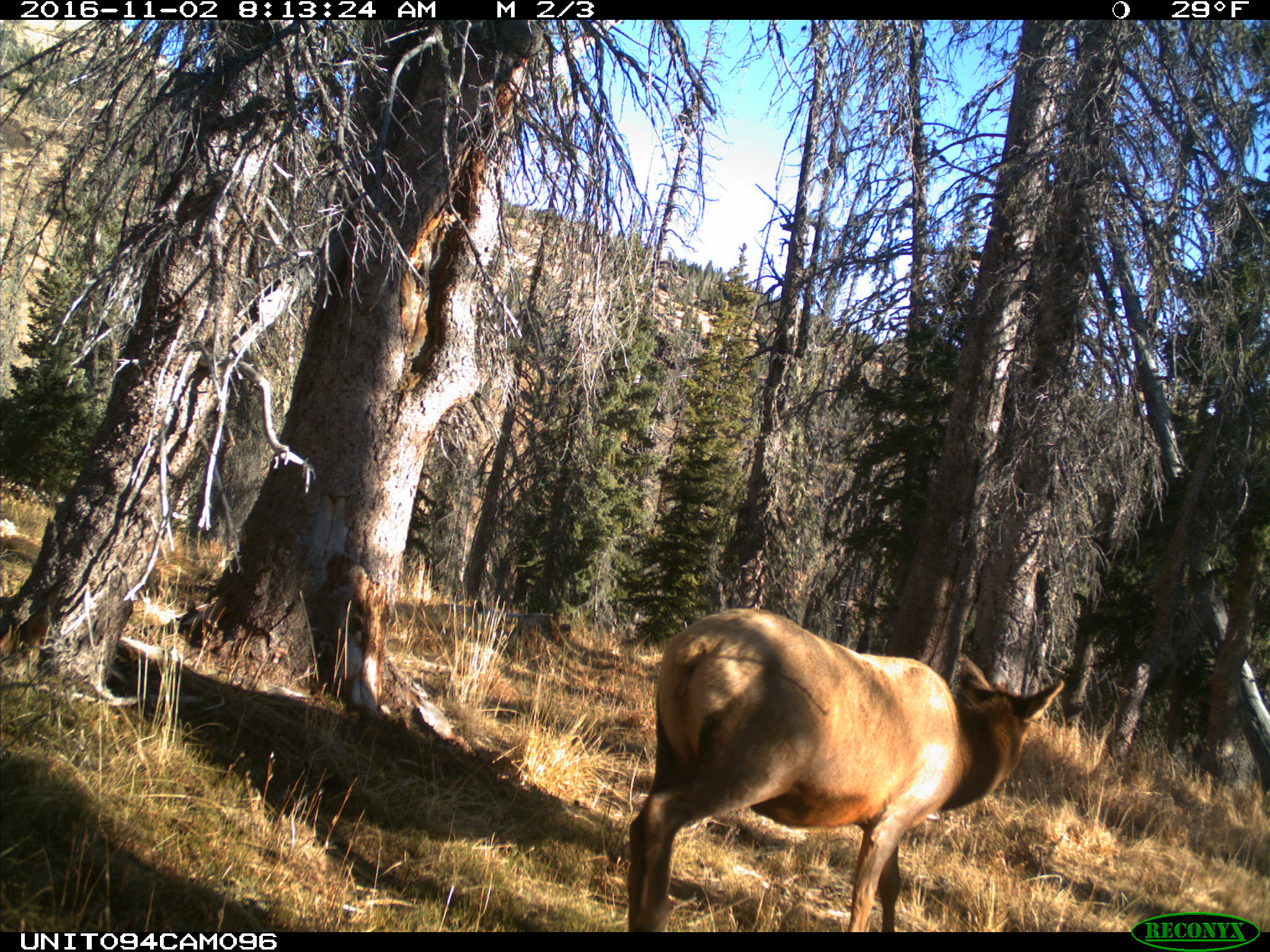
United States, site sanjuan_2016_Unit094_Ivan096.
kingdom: Animalia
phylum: Chordata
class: Mammalia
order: Artiodactyla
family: Cervidae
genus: Cervus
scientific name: Cervus elaphus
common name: red deer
Cervus elaphus (red deer).